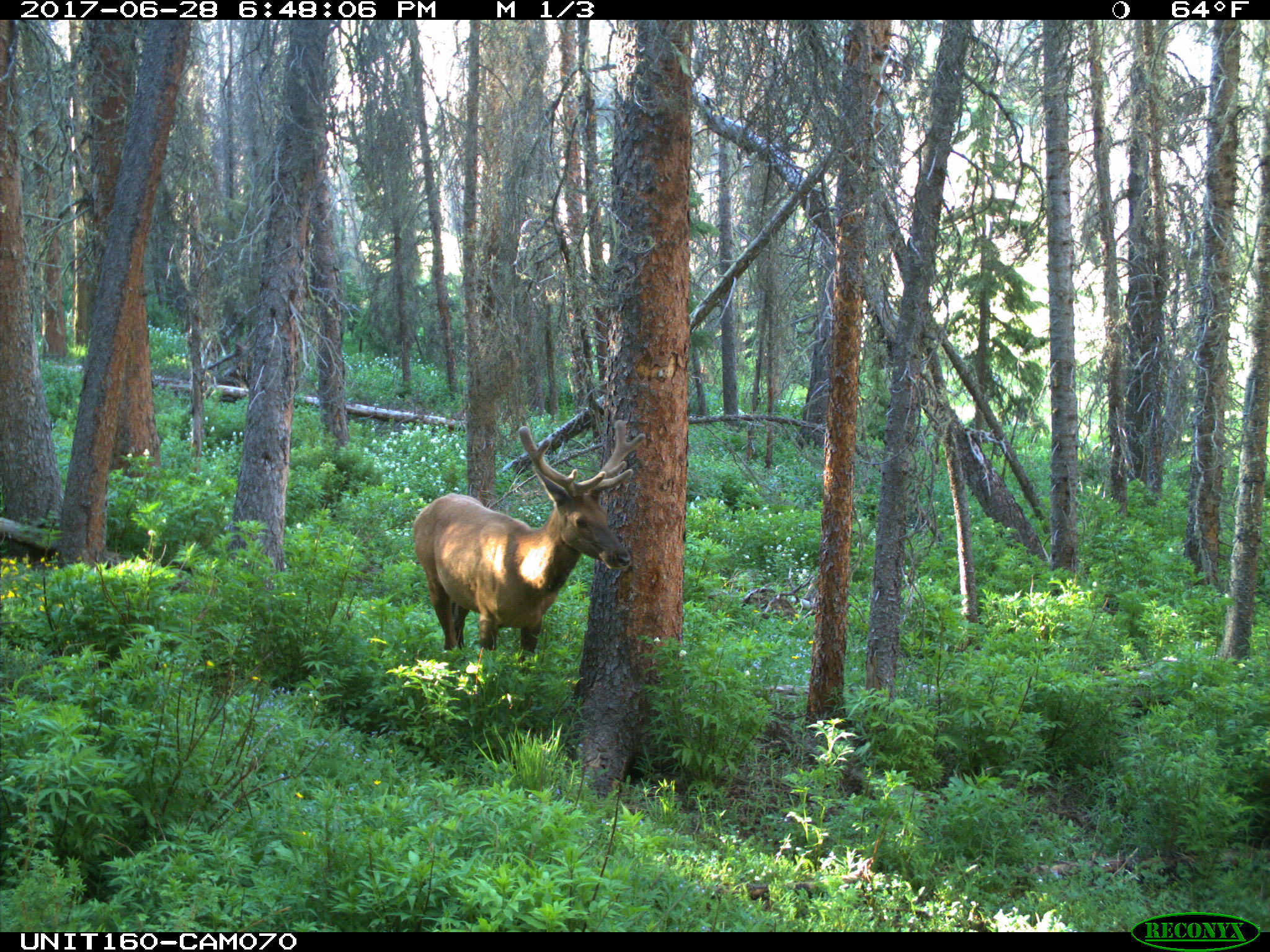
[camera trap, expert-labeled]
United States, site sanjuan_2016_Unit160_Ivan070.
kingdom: Animalia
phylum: Chordata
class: Mammalia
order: Artiodactyla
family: Cervidae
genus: Cervus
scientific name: Cervus elaphus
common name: red deer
Cervus elaphus (red deer).